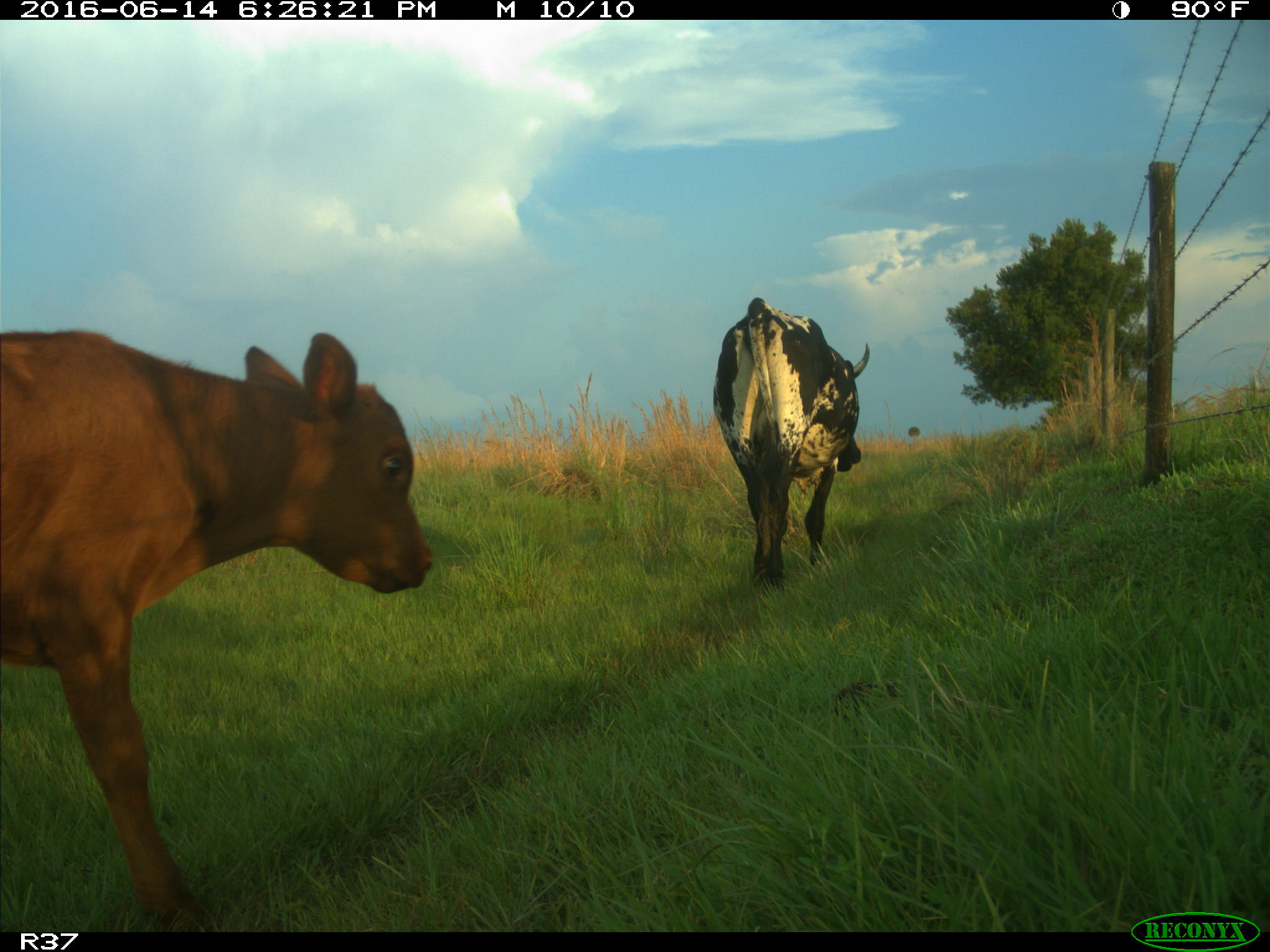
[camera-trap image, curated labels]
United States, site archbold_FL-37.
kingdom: Animalia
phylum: Chordata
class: Mammalia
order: Artiodactyla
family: Bovidae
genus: Bos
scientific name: Bos taurus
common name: domestic cow